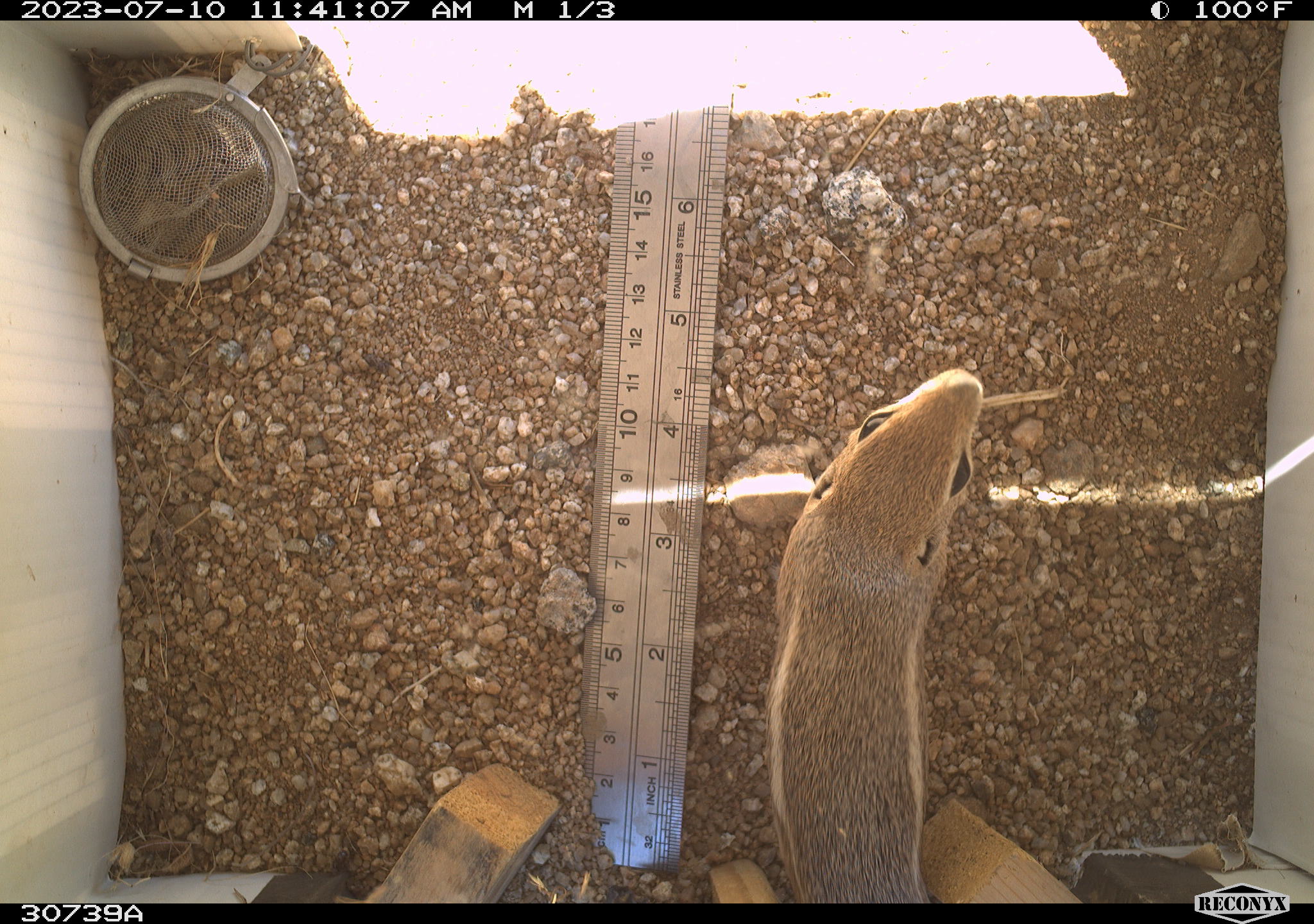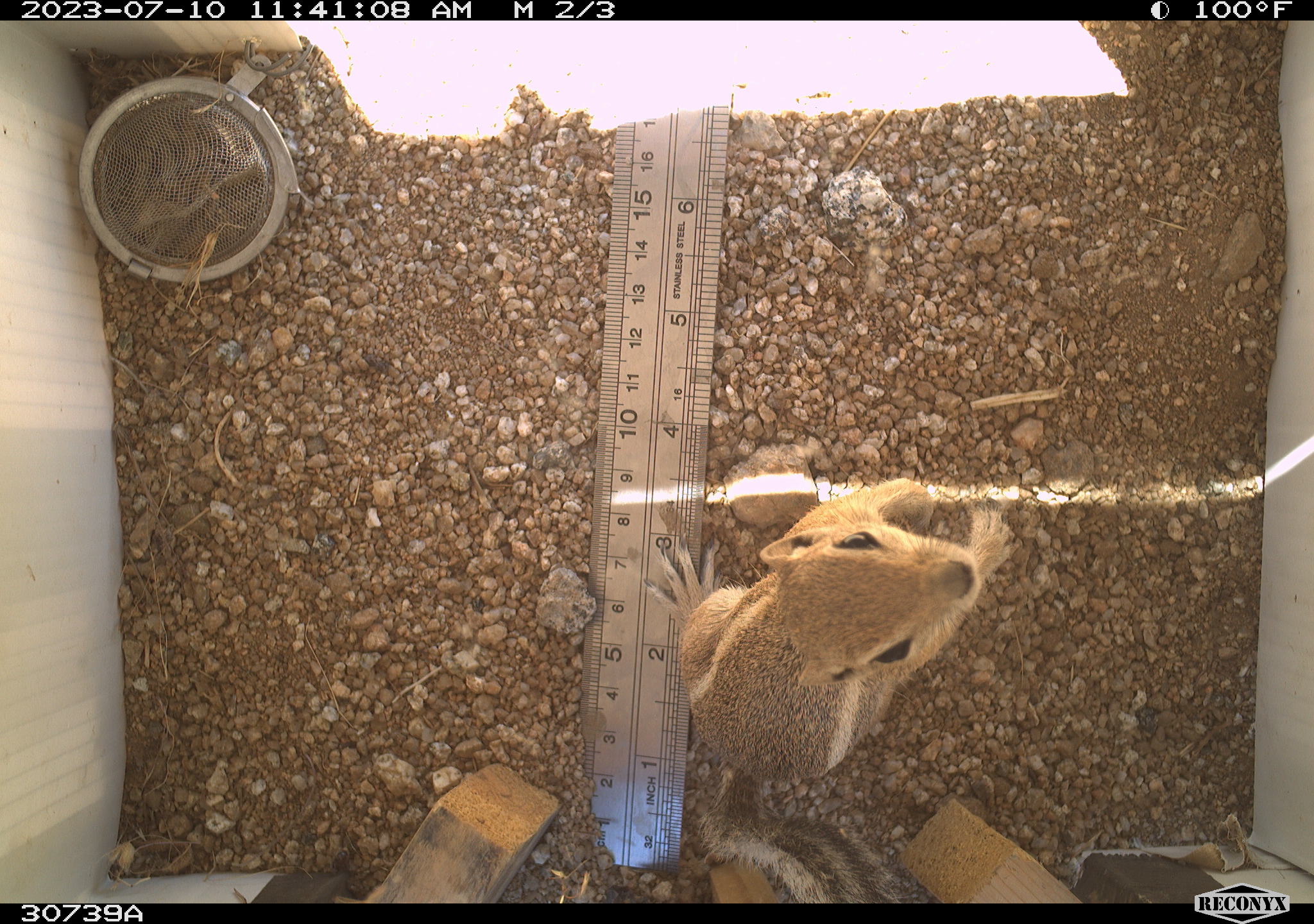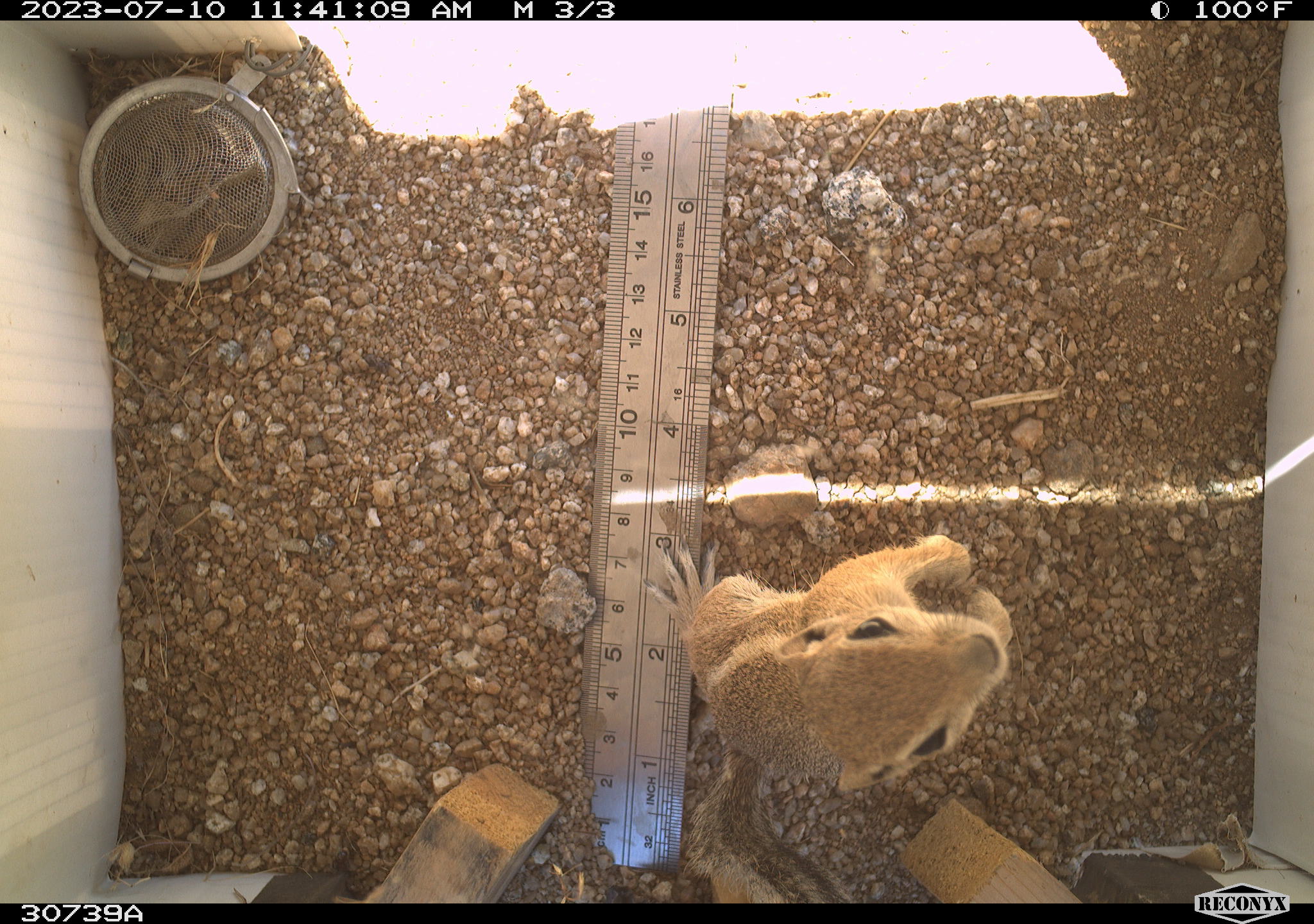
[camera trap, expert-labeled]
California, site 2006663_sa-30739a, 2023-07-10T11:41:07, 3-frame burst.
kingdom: Animalia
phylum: Chordata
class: Mammalia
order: Rodentia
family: Sciuridae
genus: Ammospermophilus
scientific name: Ammospermophilus leucurus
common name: white-tailed antelope squirrel